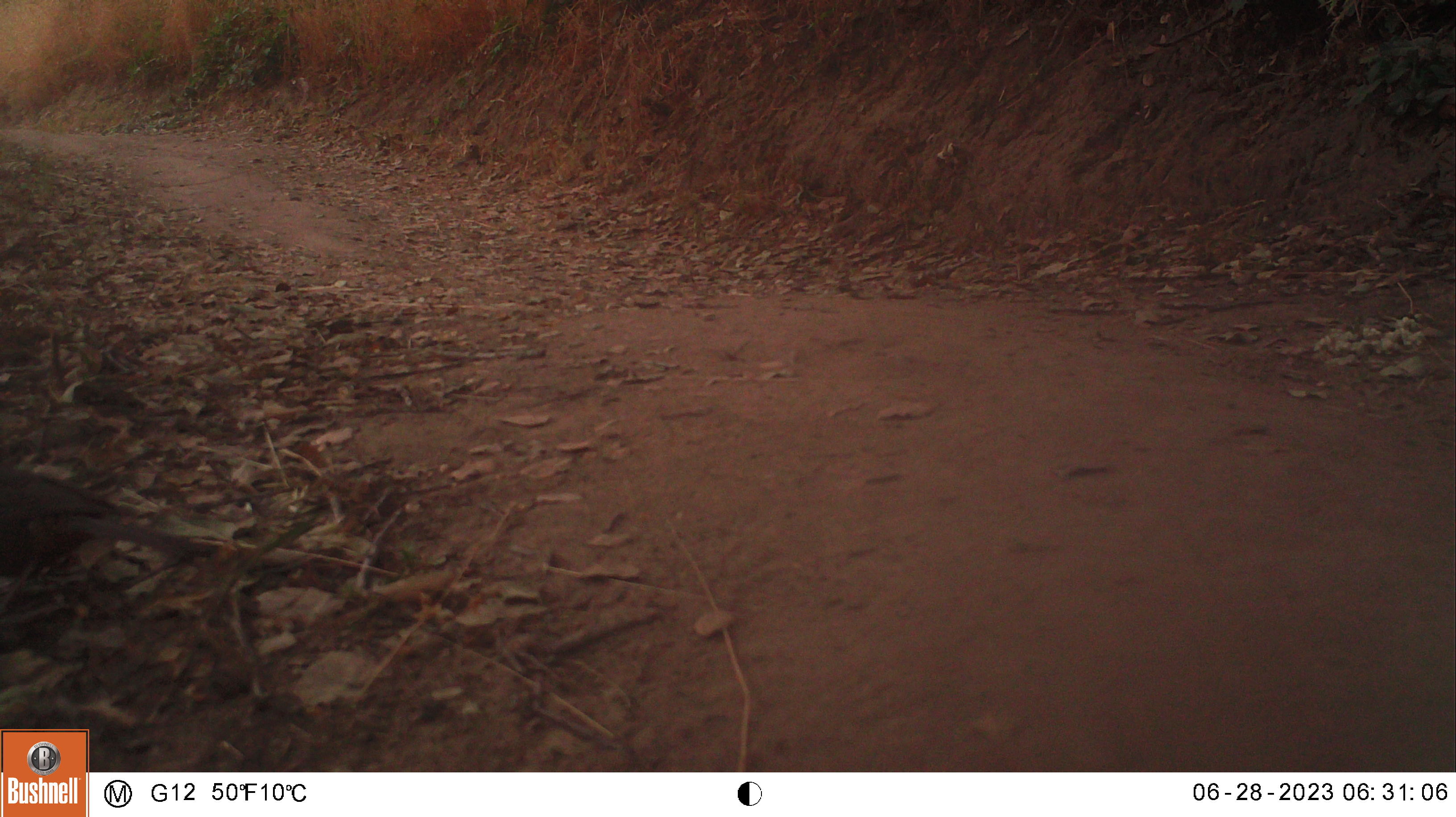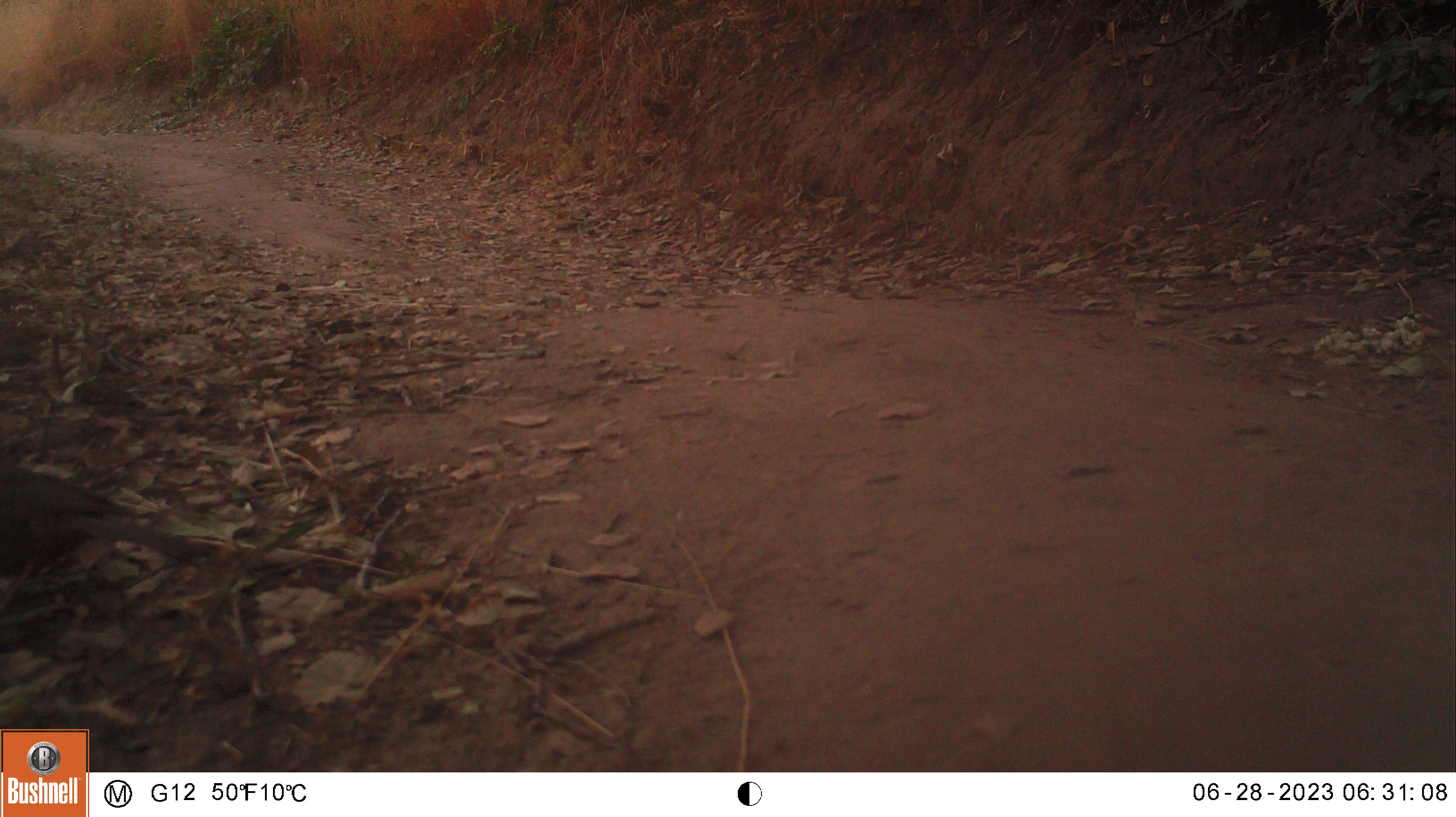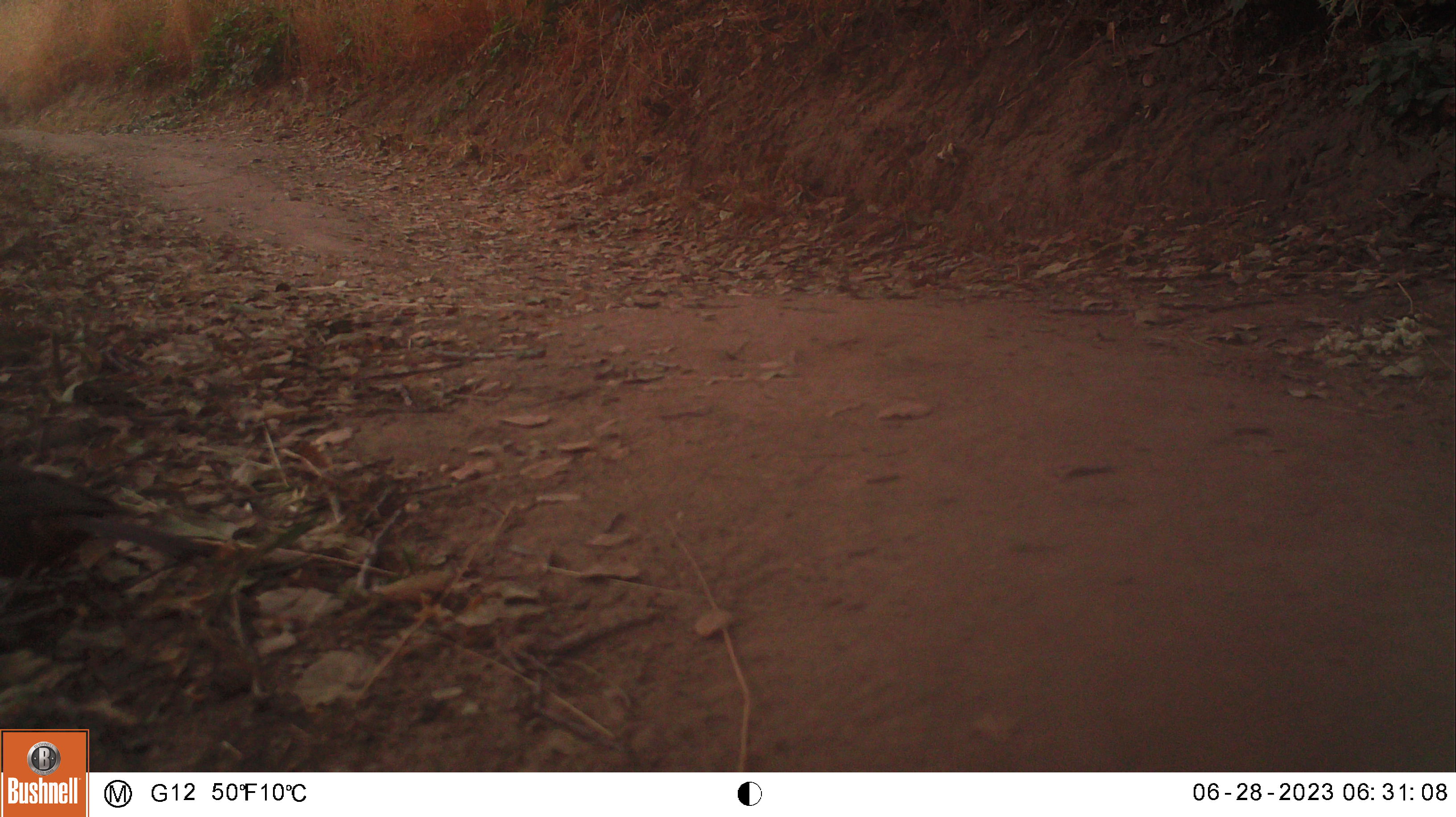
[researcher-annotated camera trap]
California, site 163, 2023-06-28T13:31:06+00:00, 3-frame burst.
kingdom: Animalia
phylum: Chordata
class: Aves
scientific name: Aves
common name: bird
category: unknown bird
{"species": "unknown bird (bird) (Aves)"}